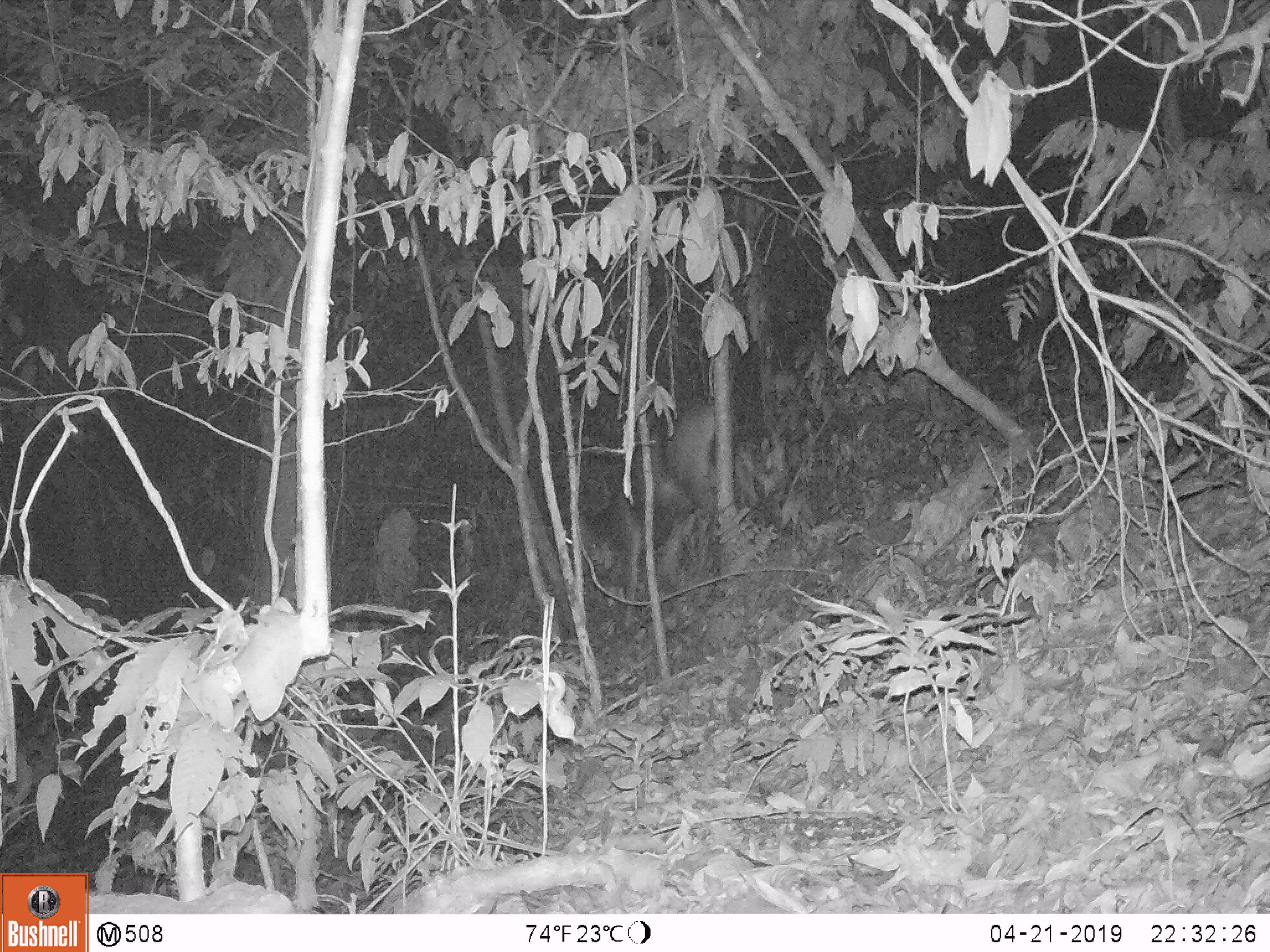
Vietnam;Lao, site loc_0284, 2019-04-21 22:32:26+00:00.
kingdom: Animalia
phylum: Chordata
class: Mammalia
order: Artiodactyla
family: Cervidae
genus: Rusa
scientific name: Rusa unicolor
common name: sambar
Sambar (Rusa unicolor). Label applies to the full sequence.